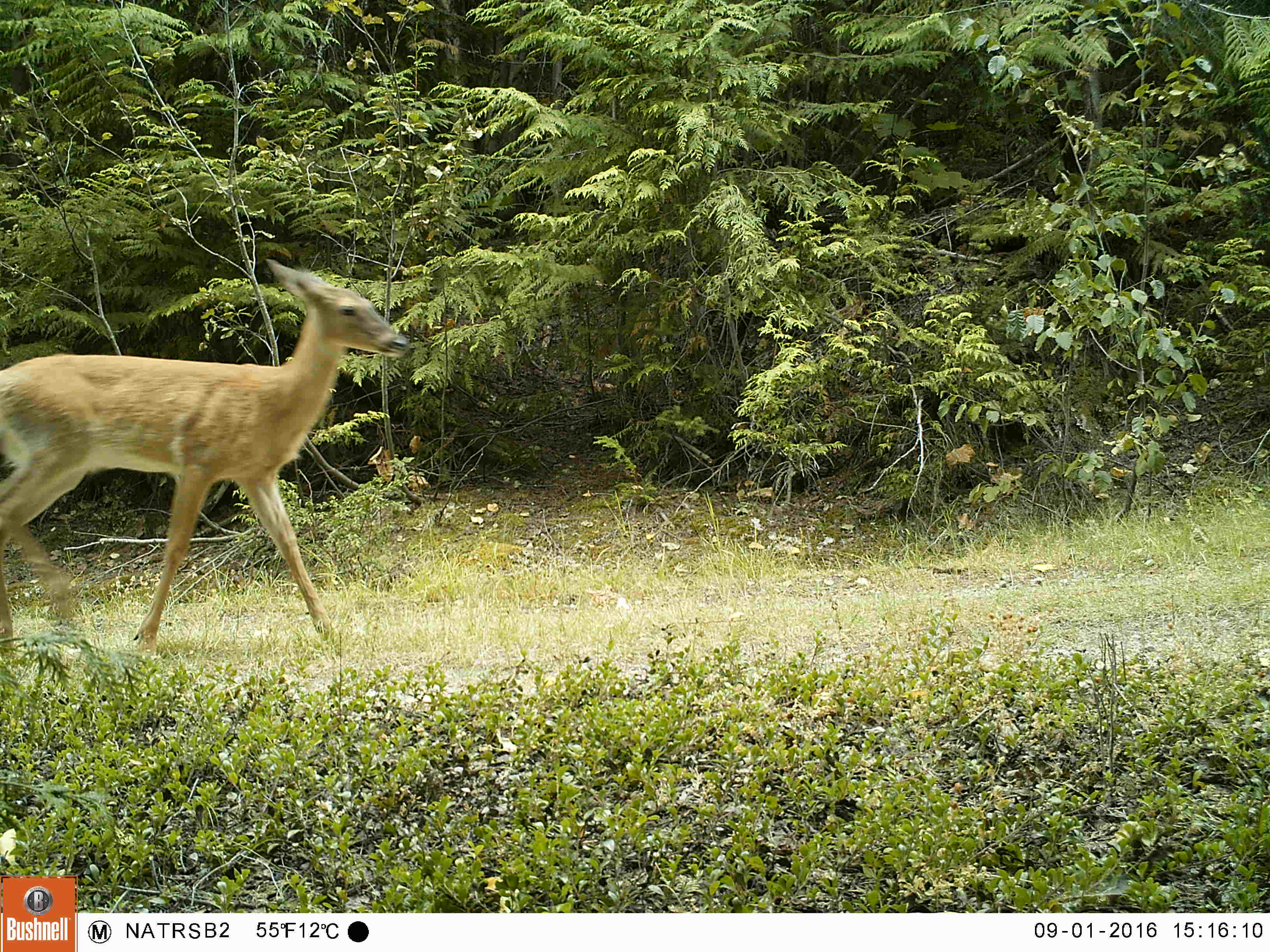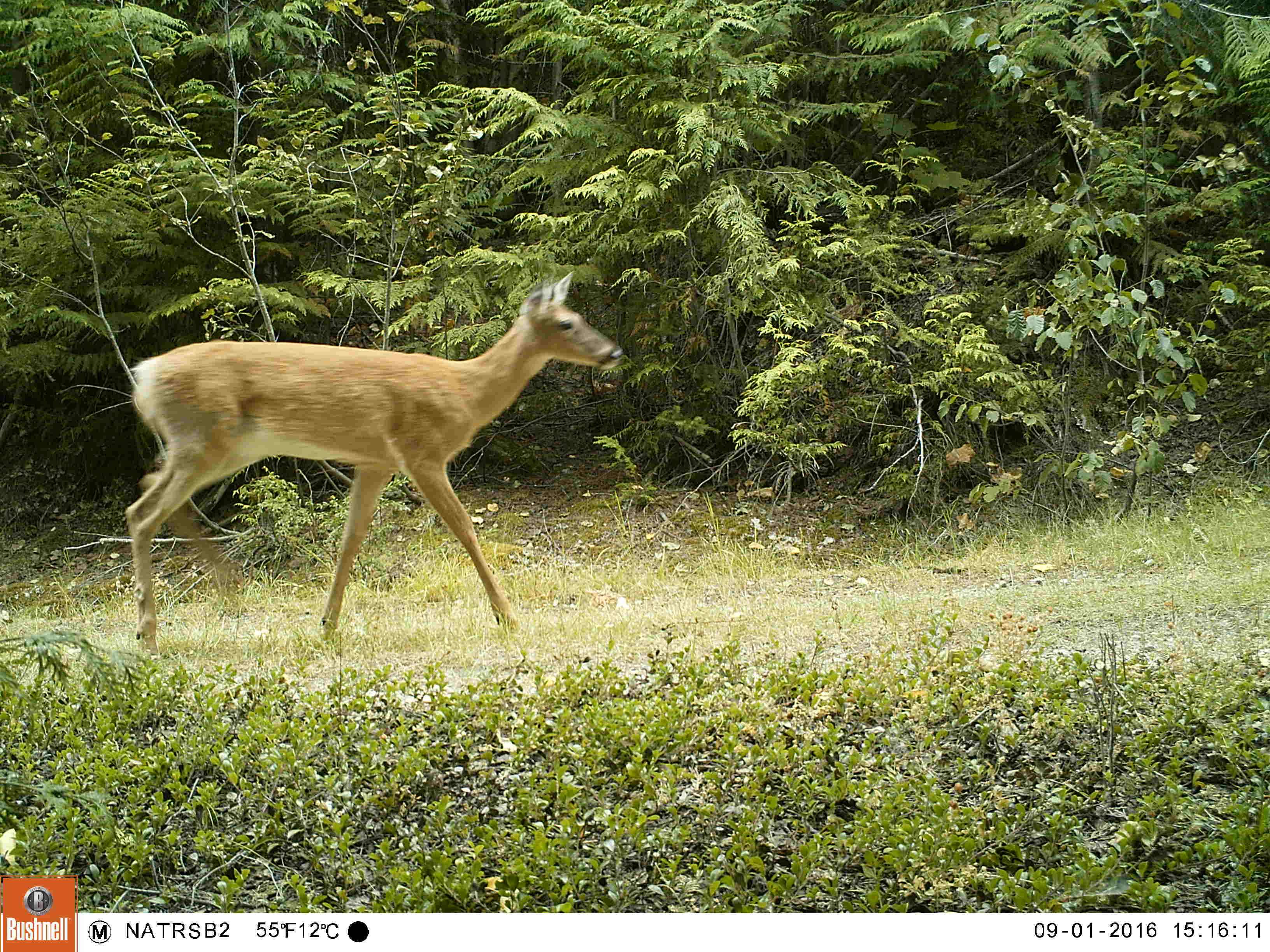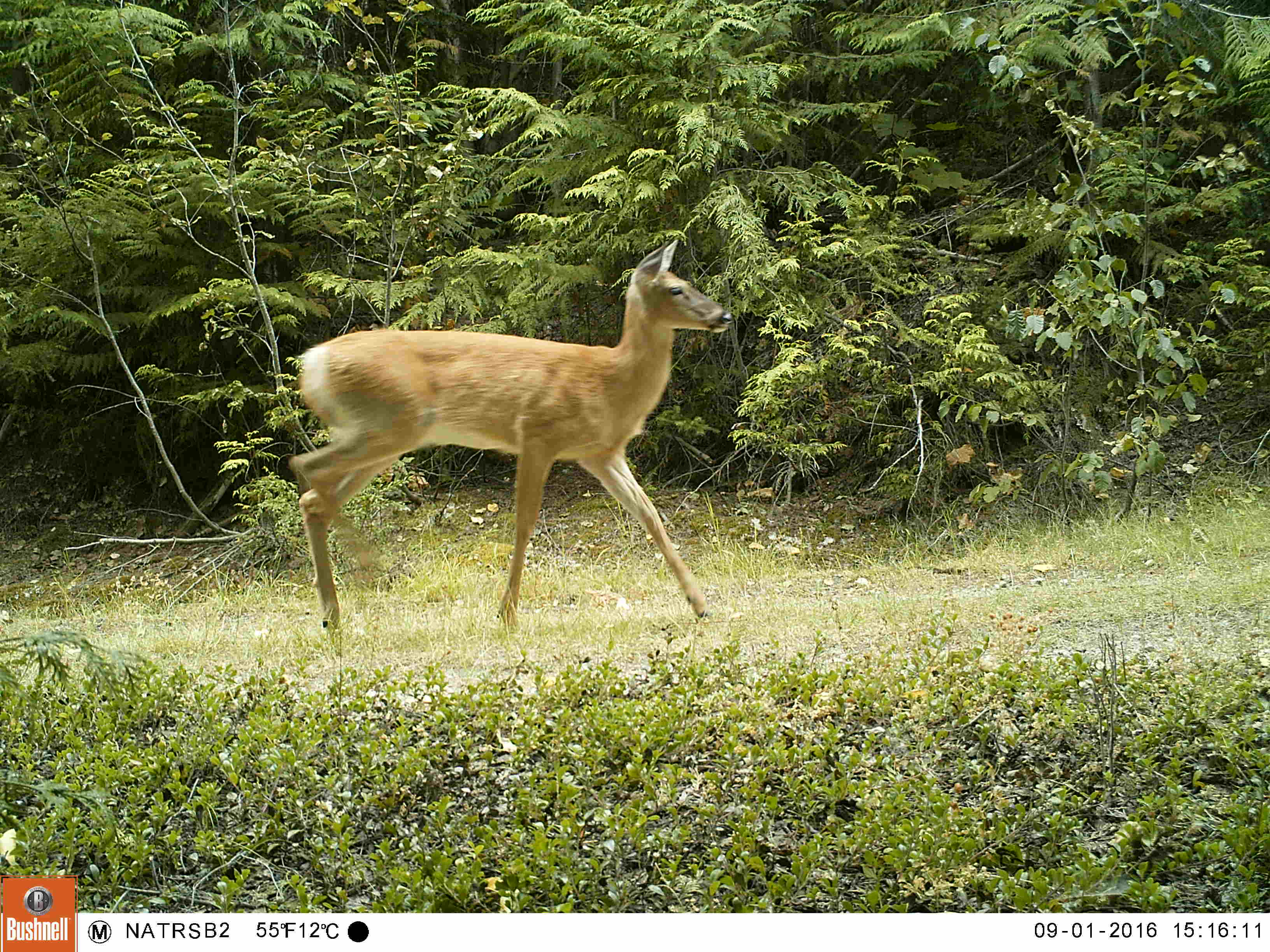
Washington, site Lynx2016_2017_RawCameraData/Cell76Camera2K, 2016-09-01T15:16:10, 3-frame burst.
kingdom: Animalia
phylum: Chordata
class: Mammalia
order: Artiodactyla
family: Cervidae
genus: Odocoileus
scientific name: Odocoileus virginianus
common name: white-tailed deer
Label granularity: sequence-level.